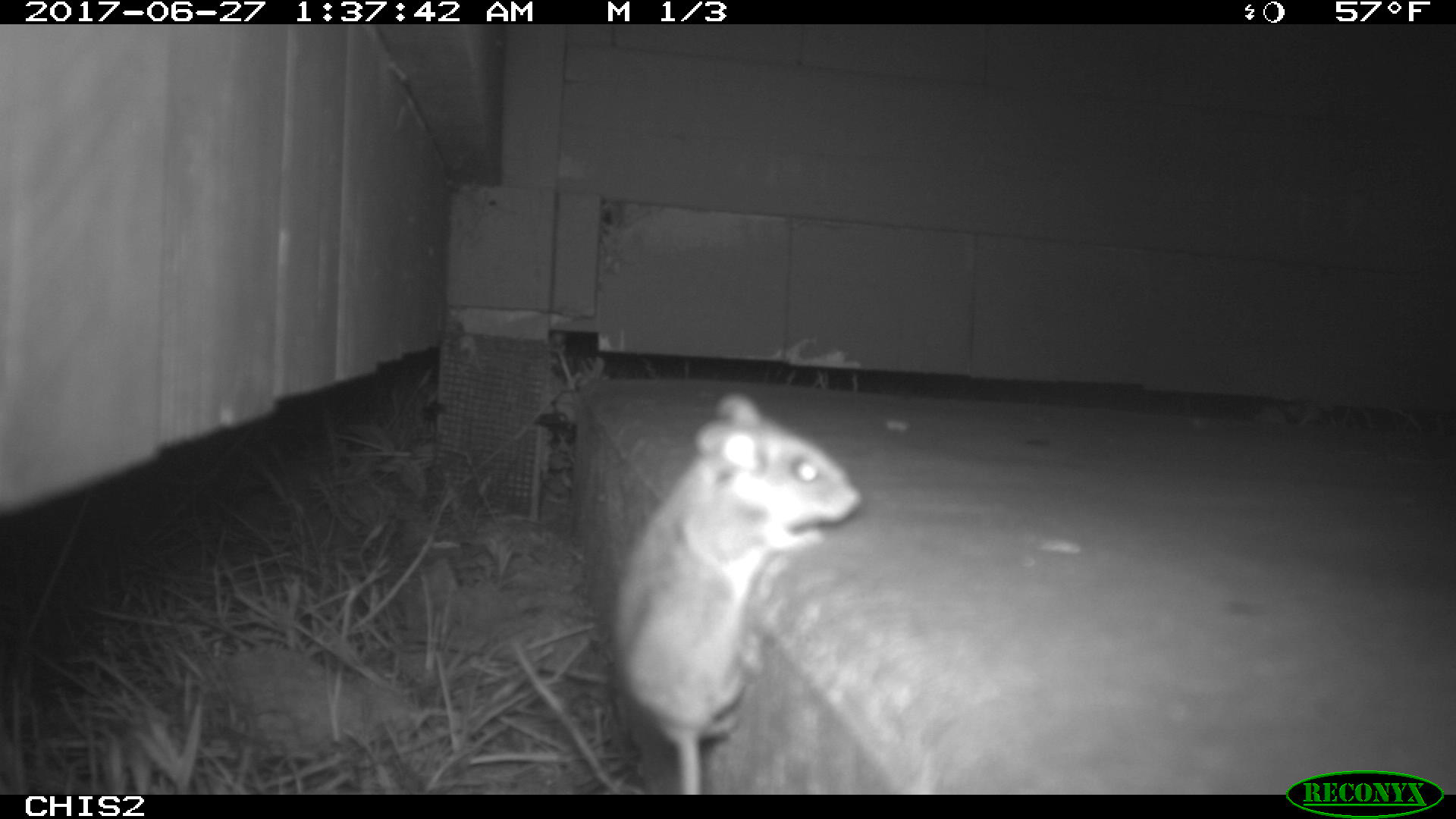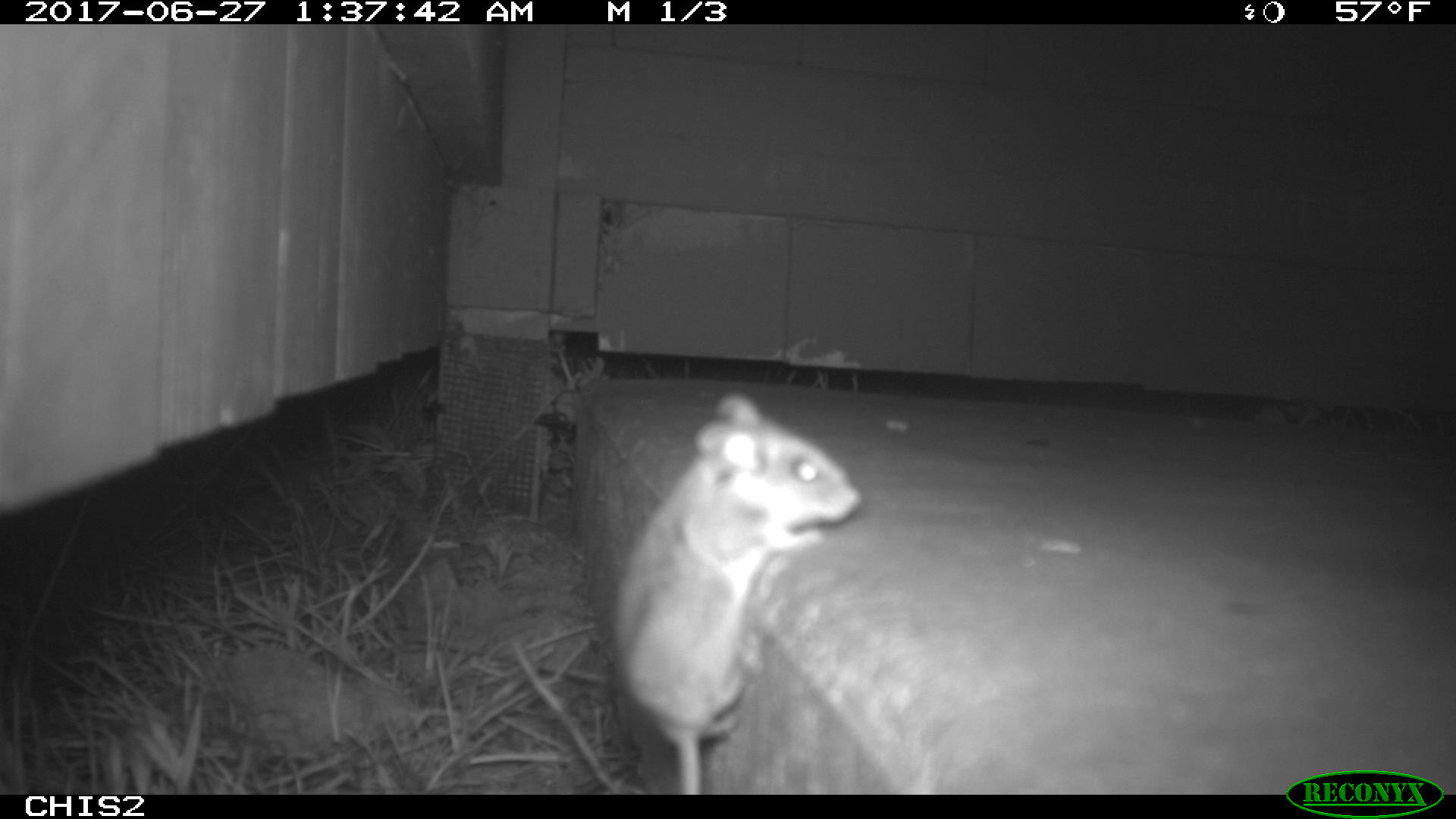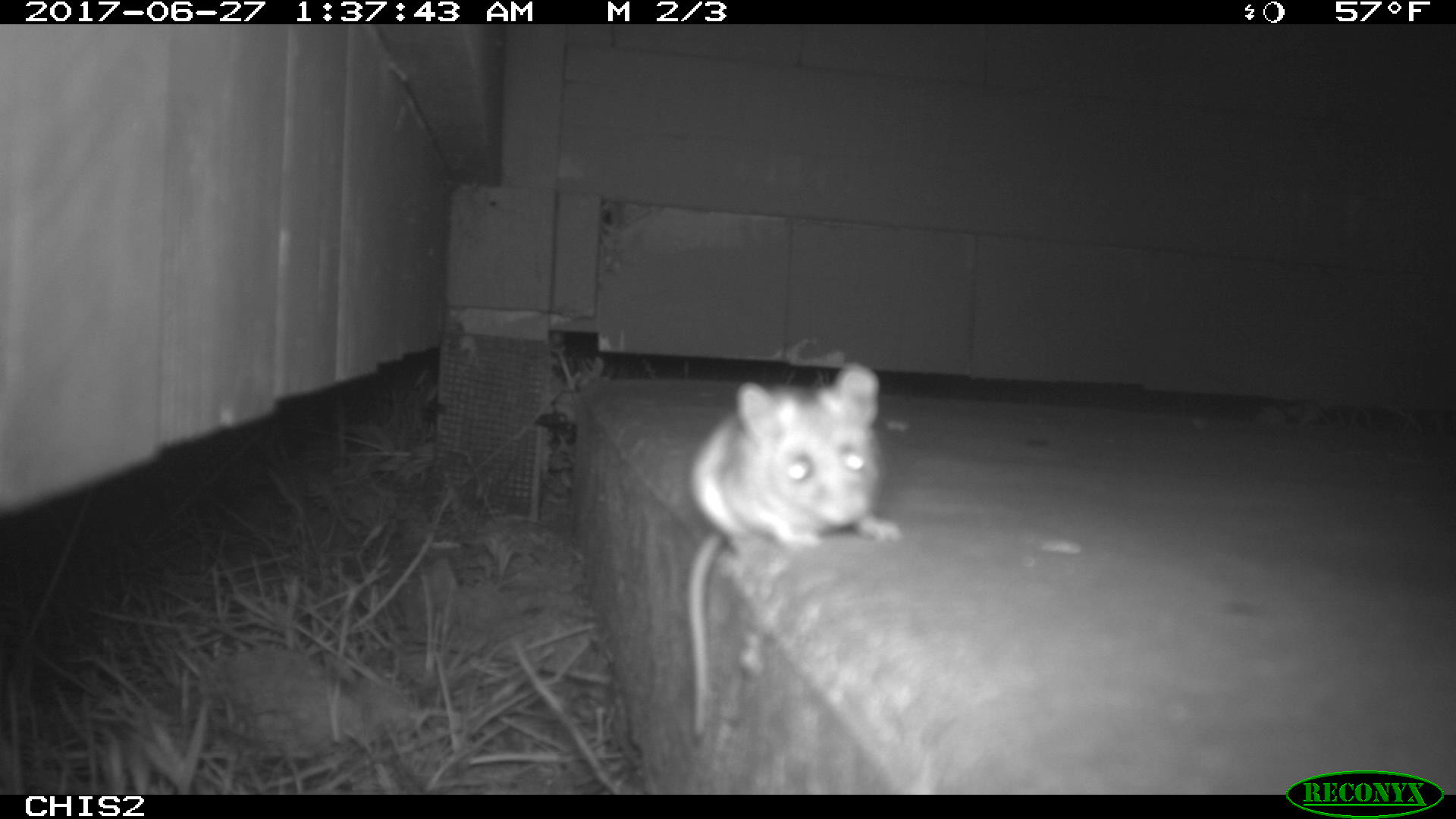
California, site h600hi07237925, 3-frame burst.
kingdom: Animalia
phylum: Chordata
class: Mammalia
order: Rodentia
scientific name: Rodentia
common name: rodent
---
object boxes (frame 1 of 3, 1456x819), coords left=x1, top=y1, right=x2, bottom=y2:
rodent: left=609, top=391, right=864, bottom=794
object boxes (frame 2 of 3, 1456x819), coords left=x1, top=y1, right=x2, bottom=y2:
rodent: left=612, top=391, right=858, bottom=795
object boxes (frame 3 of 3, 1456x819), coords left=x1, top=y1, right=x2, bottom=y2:
rodent: left=688, top=364, right=900, bottom=736